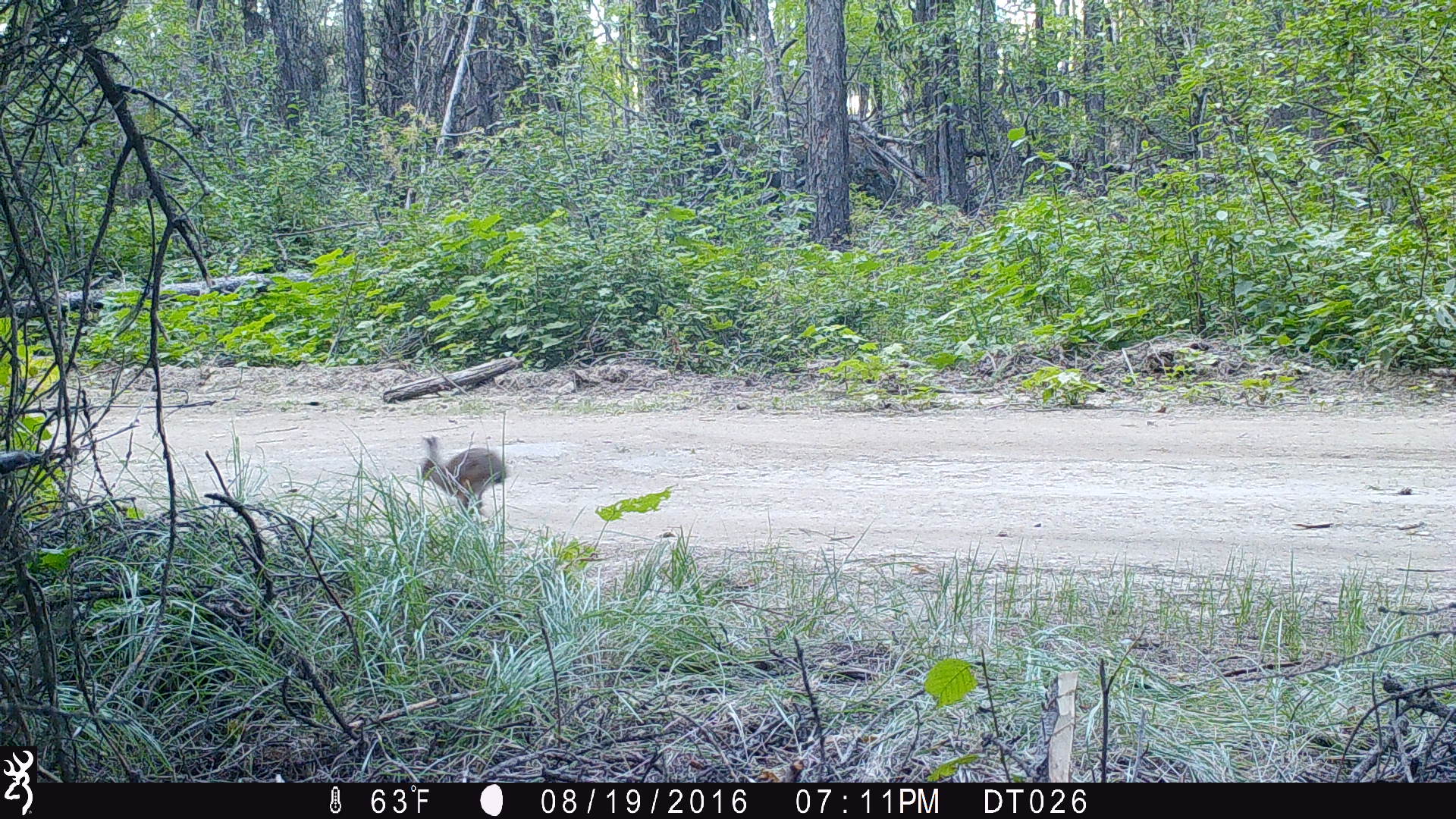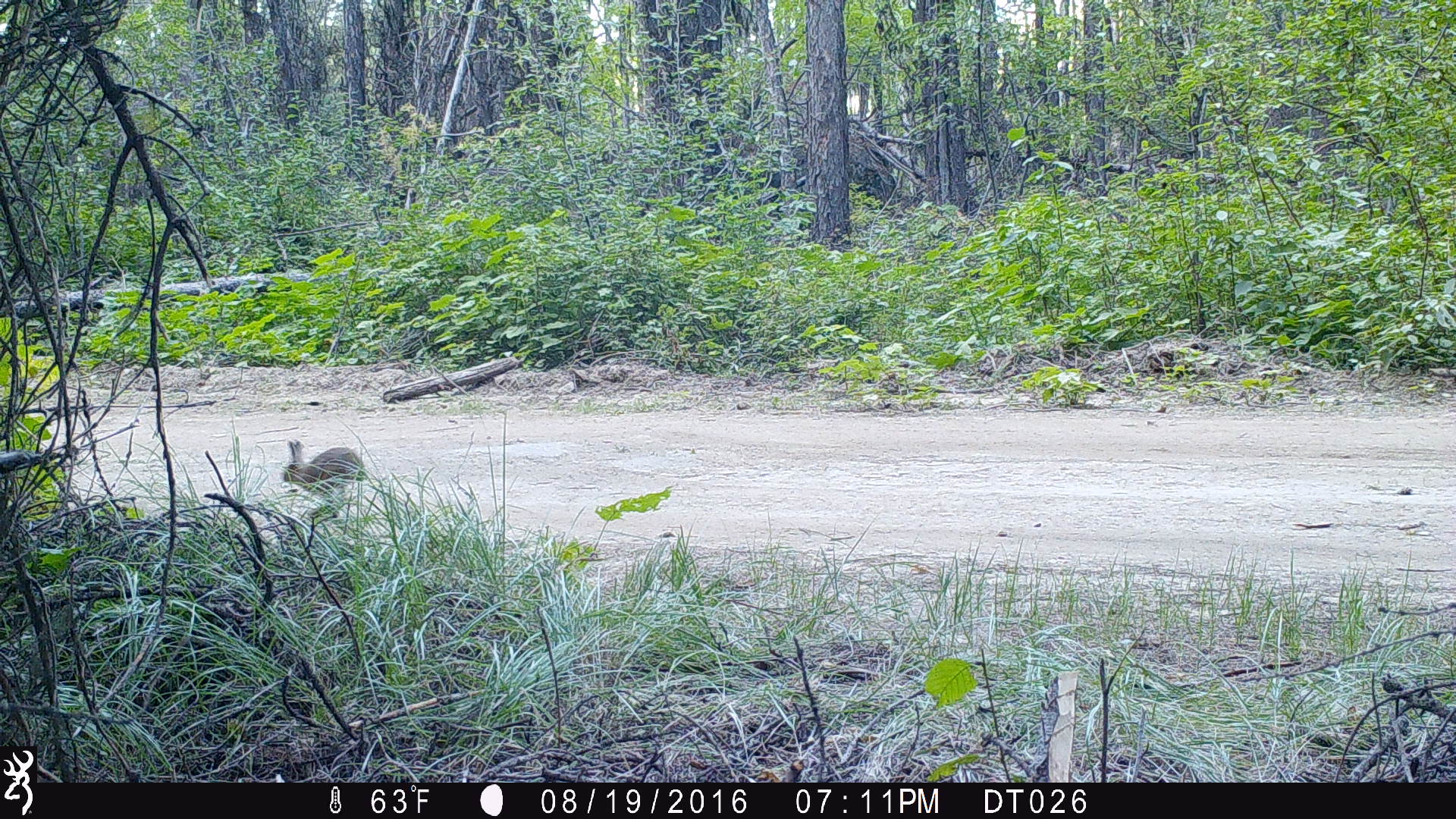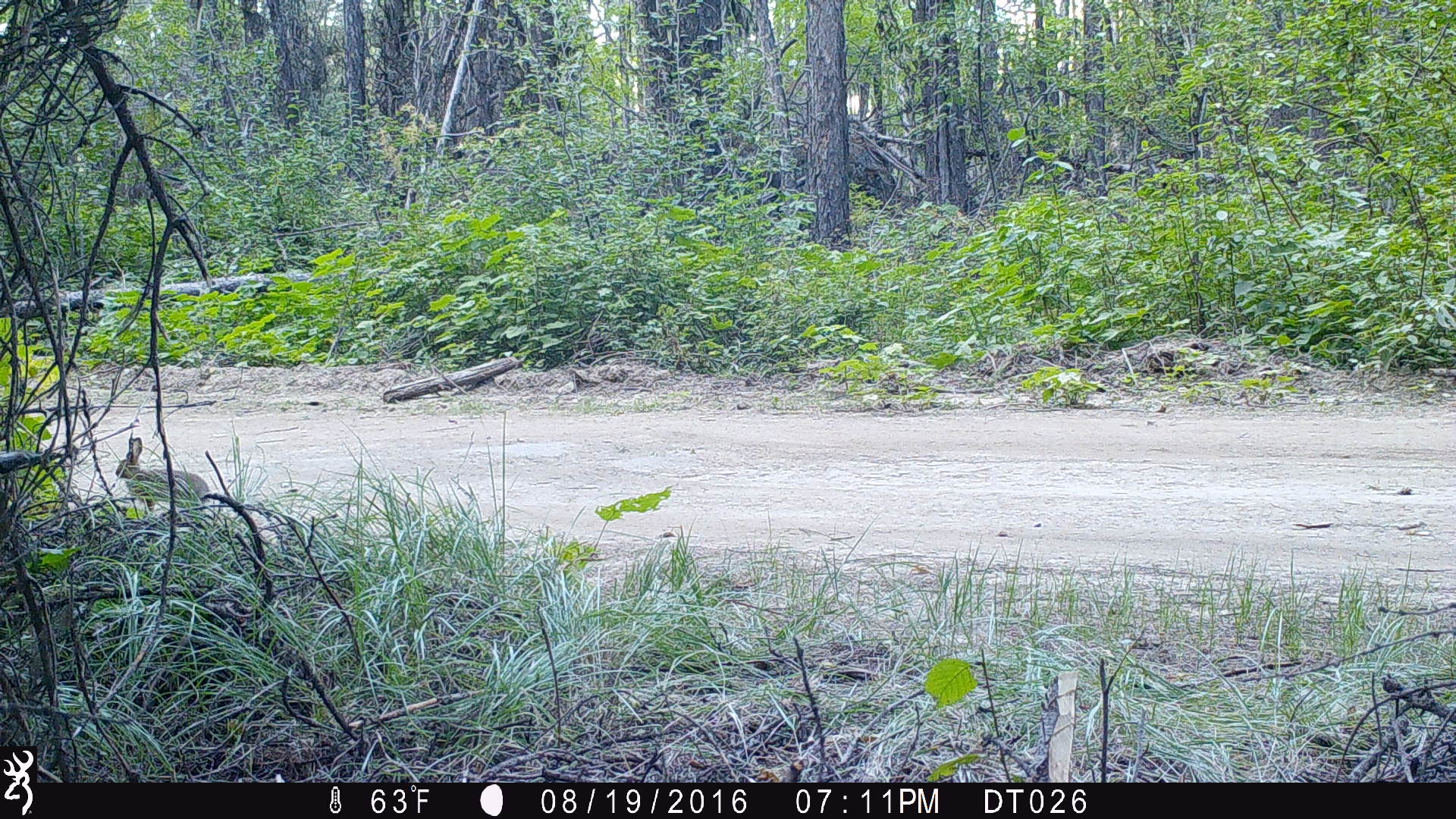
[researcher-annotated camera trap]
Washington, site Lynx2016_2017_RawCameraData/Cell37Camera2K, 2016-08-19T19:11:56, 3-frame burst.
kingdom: Animalia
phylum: Chordata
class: Mammalia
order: Lagomorpha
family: Leporidae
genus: Lepus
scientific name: Lepus americanus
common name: snowshoe hare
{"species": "Lepus americanus (snowshoe hare)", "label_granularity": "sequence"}